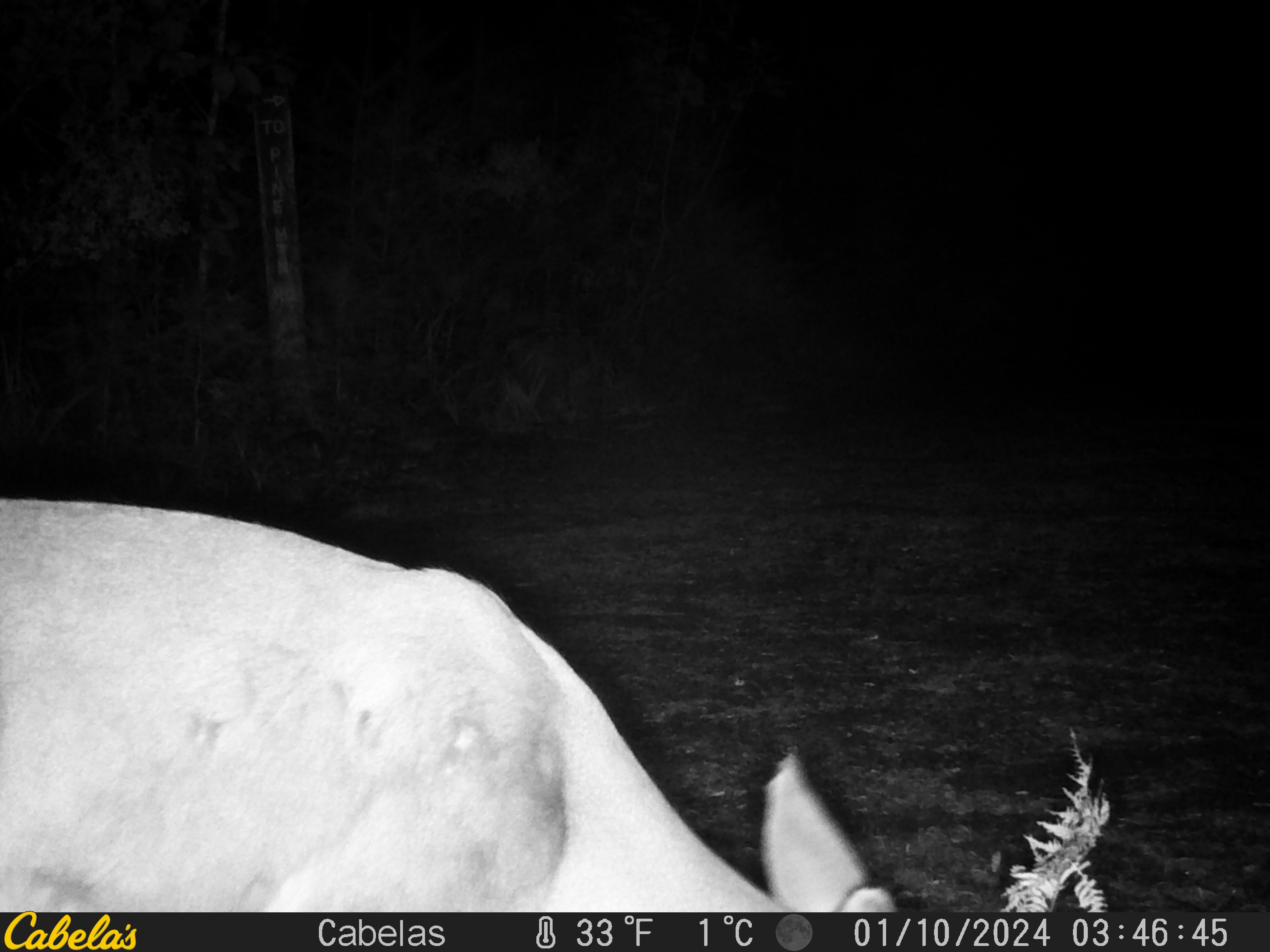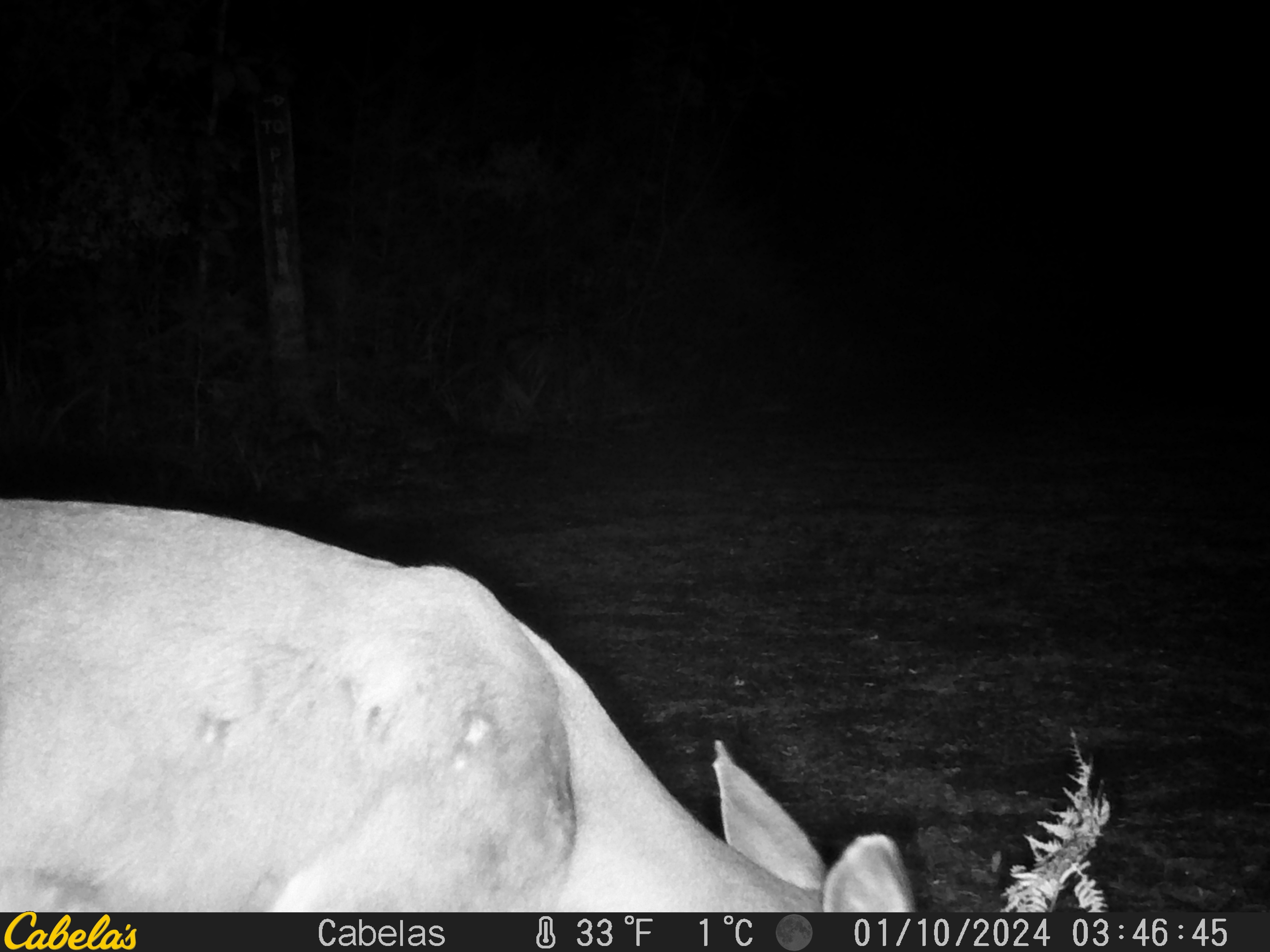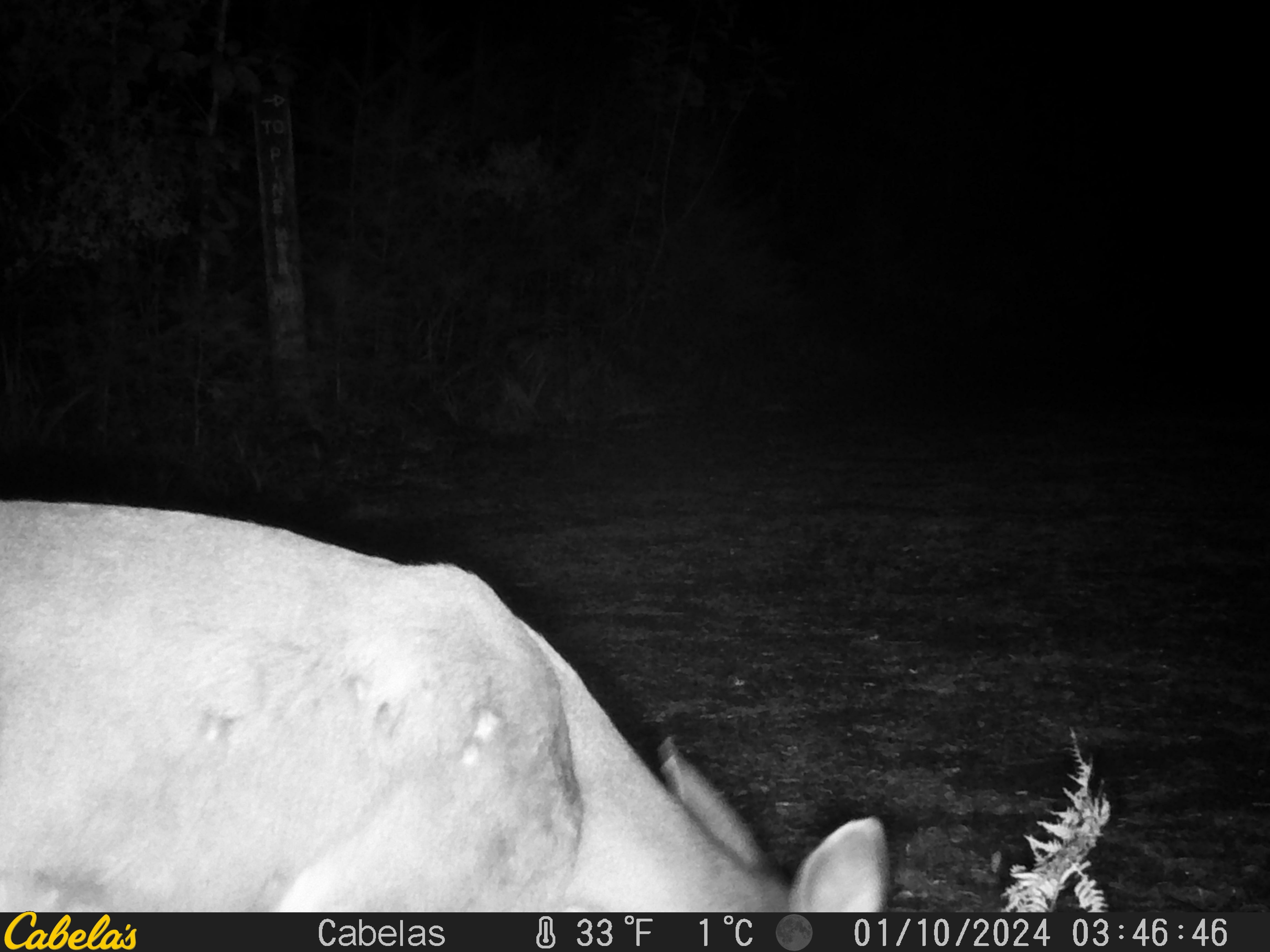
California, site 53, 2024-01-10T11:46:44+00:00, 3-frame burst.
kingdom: Animalia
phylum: Chordata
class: Mammalia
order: Artiodactyla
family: Cervidae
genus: Odocoileus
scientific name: Odocoileus hemionus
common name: mule deer